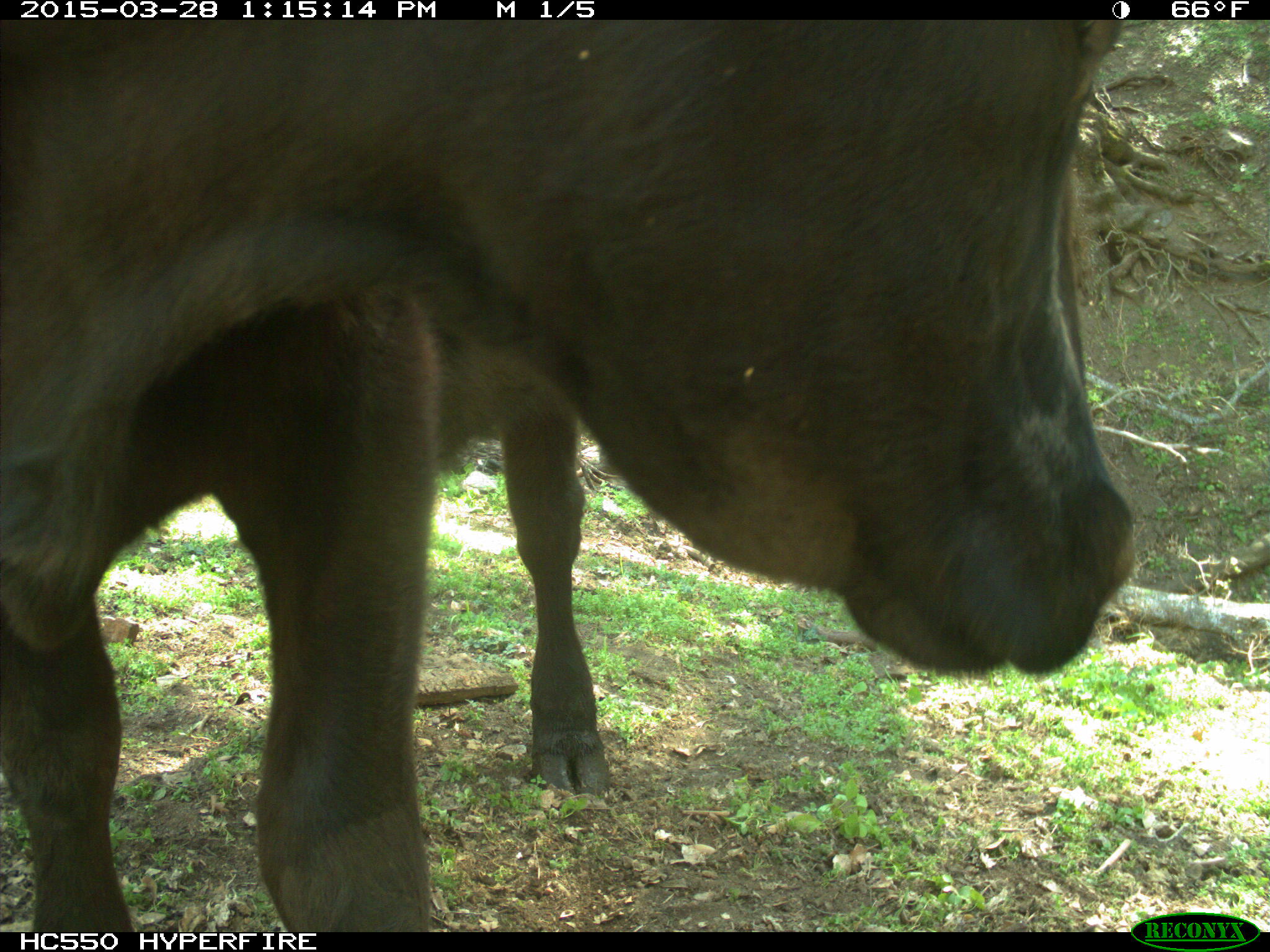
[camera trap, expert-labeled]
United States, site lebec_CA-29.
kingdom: Animalia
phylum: Chordata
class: Mammalia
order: Artiodactyla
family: Bovidae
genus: Bos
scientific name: Bos taurus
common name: domestic cow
Bos taurus (domestic cow).